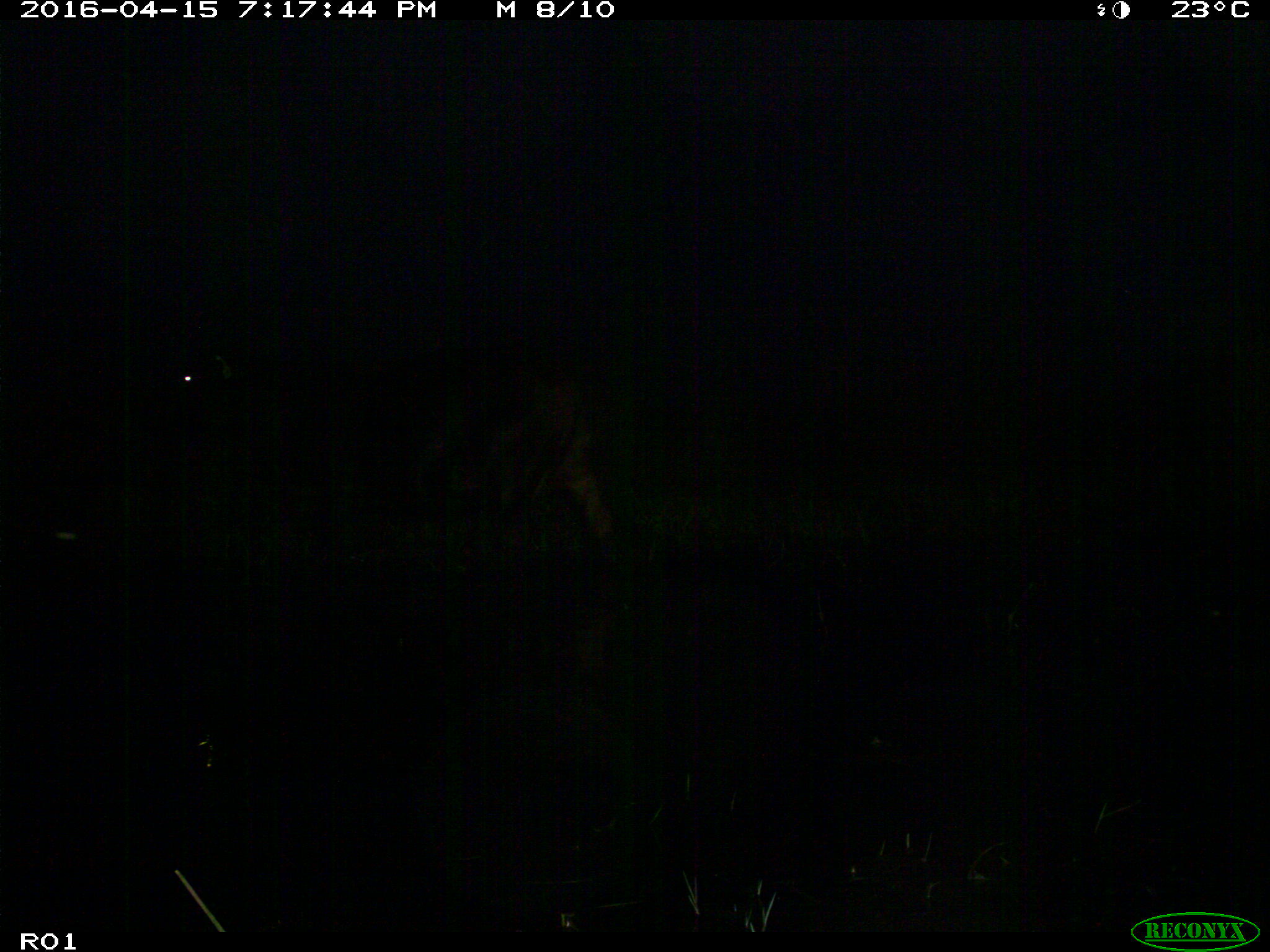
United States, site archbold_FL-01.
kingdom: Animalia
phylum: Chordata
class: Mammalia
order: Artiodactyla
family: Bovidae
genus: Bos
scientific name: Bos taurus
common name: domestic cow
Bos taurus (domestic cow).